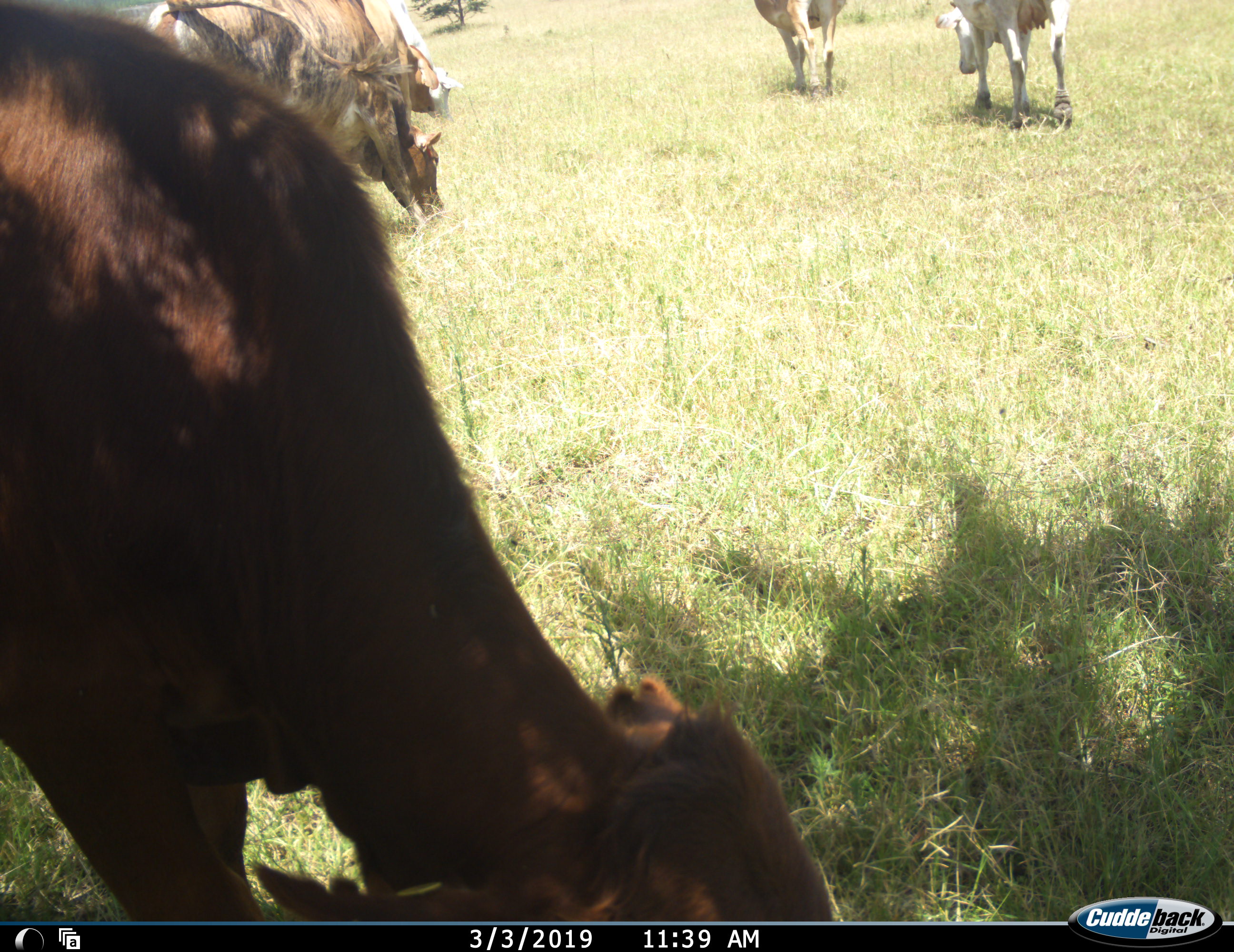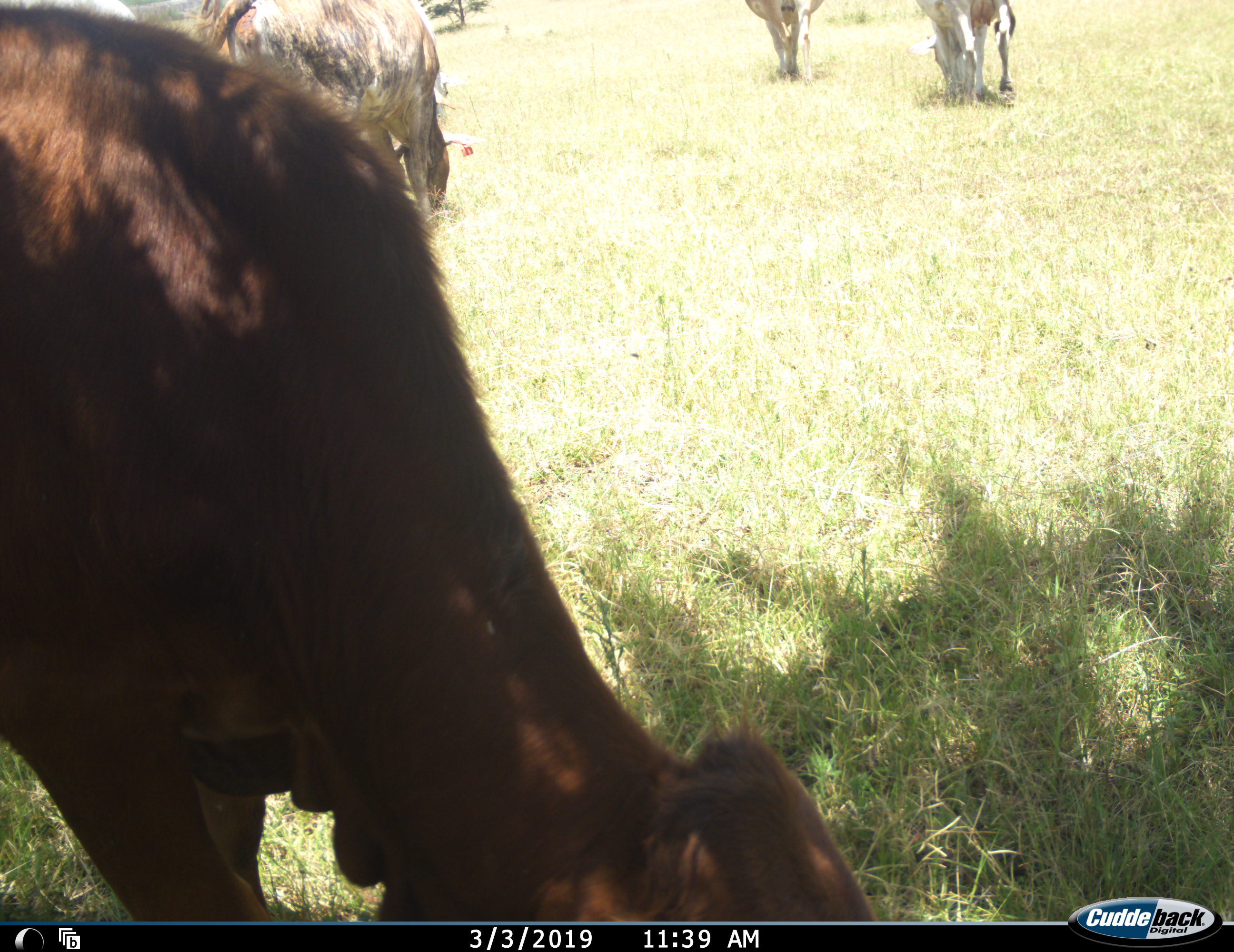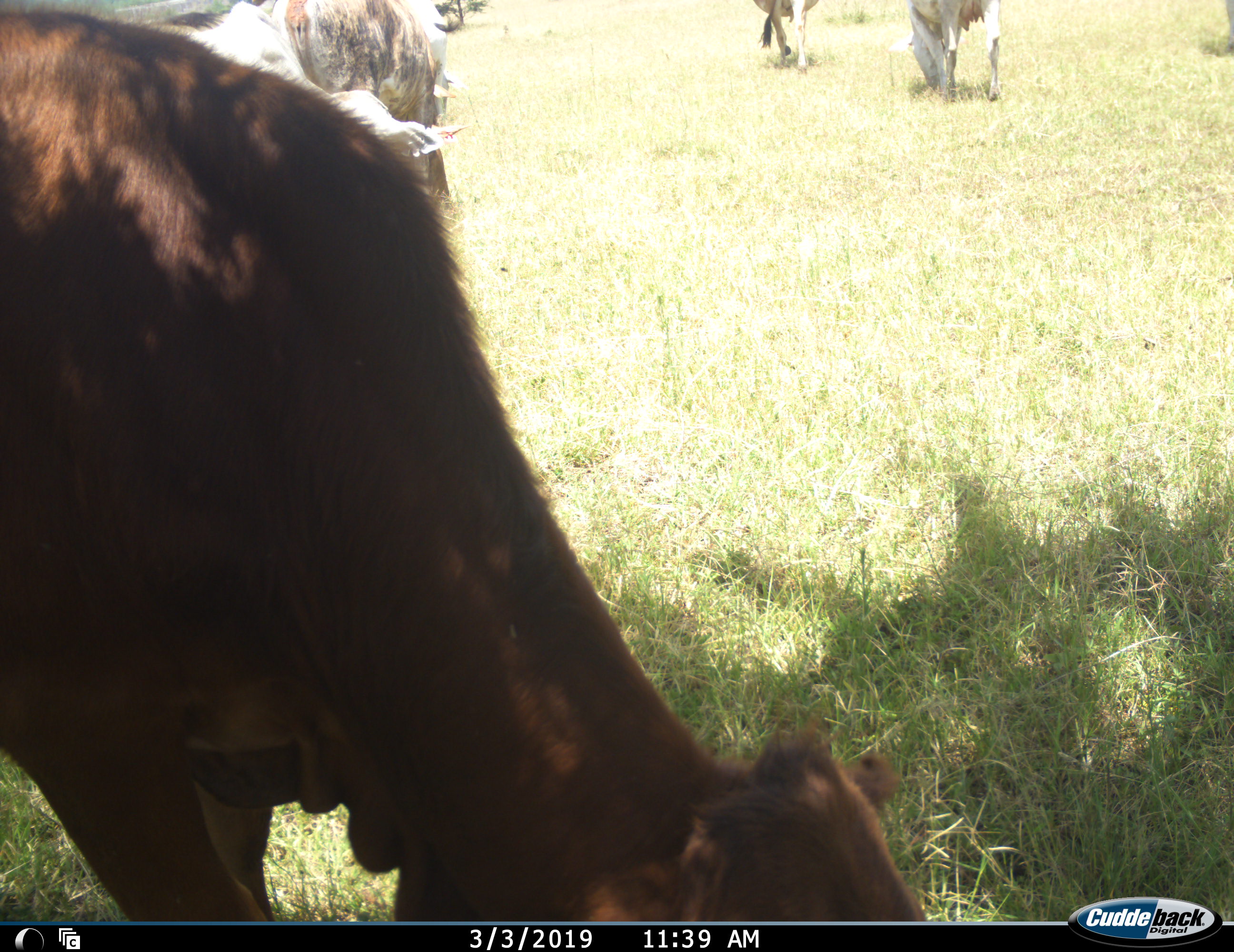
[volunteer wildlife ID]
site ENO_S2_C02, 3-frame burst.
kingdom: Animalia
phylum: Chordata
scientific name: Vertebrata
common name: domestic animal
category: domesticanimal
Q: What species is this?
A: Domesticanimal (domestic animal) (Vertebrata).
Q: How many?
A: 6.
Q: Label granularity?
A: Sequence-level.